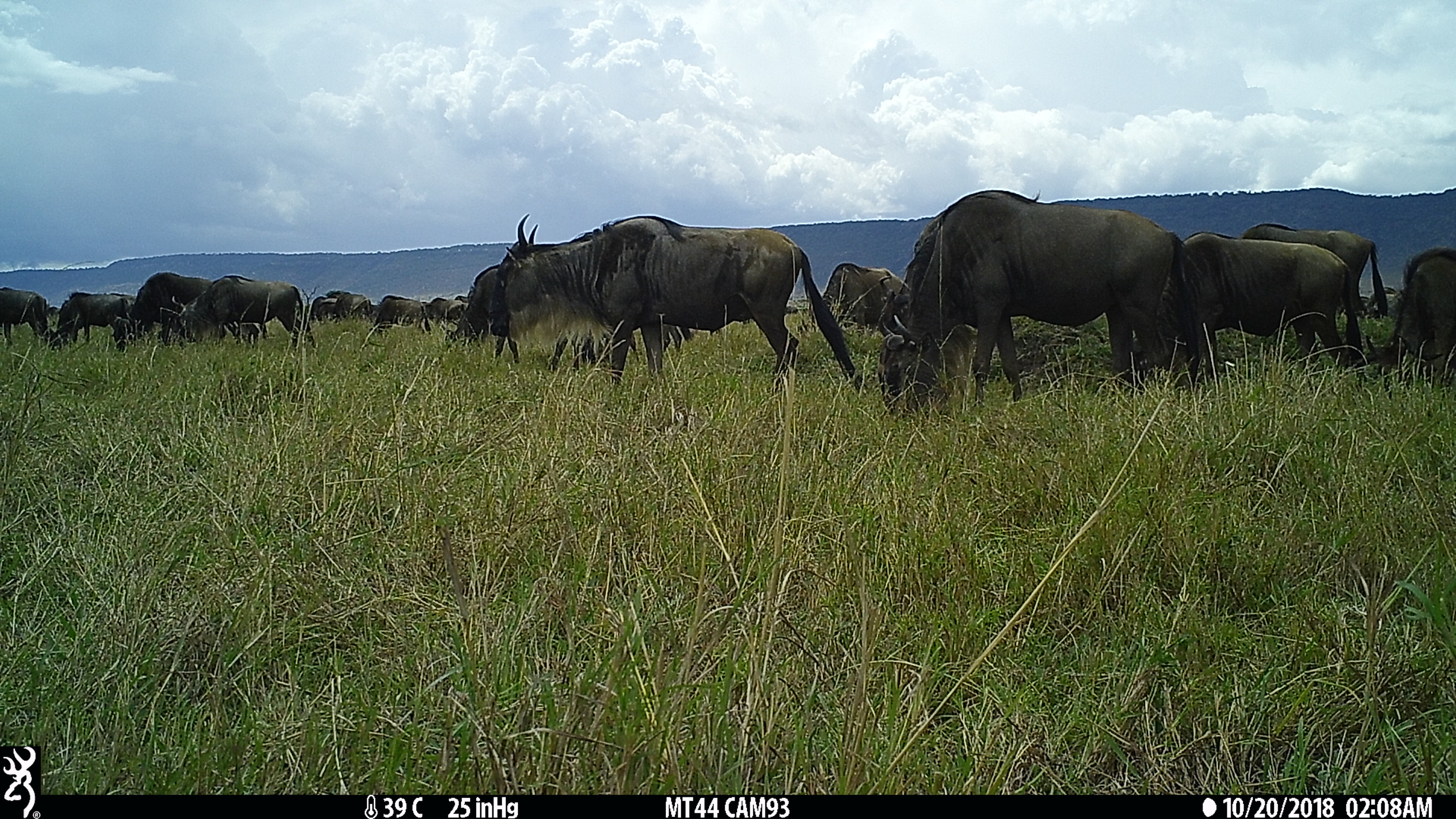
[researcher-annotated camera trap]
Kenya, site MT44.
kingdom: Animalia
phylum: Chordata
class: Mammalia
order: Artiodactyla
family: Bovidae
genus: Connochaetes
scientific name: Connochaetes taurinus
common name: blue wildebeest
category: wildebeest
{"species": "wildebeest (blue wildebeest) (Connochaetes taurinus)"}